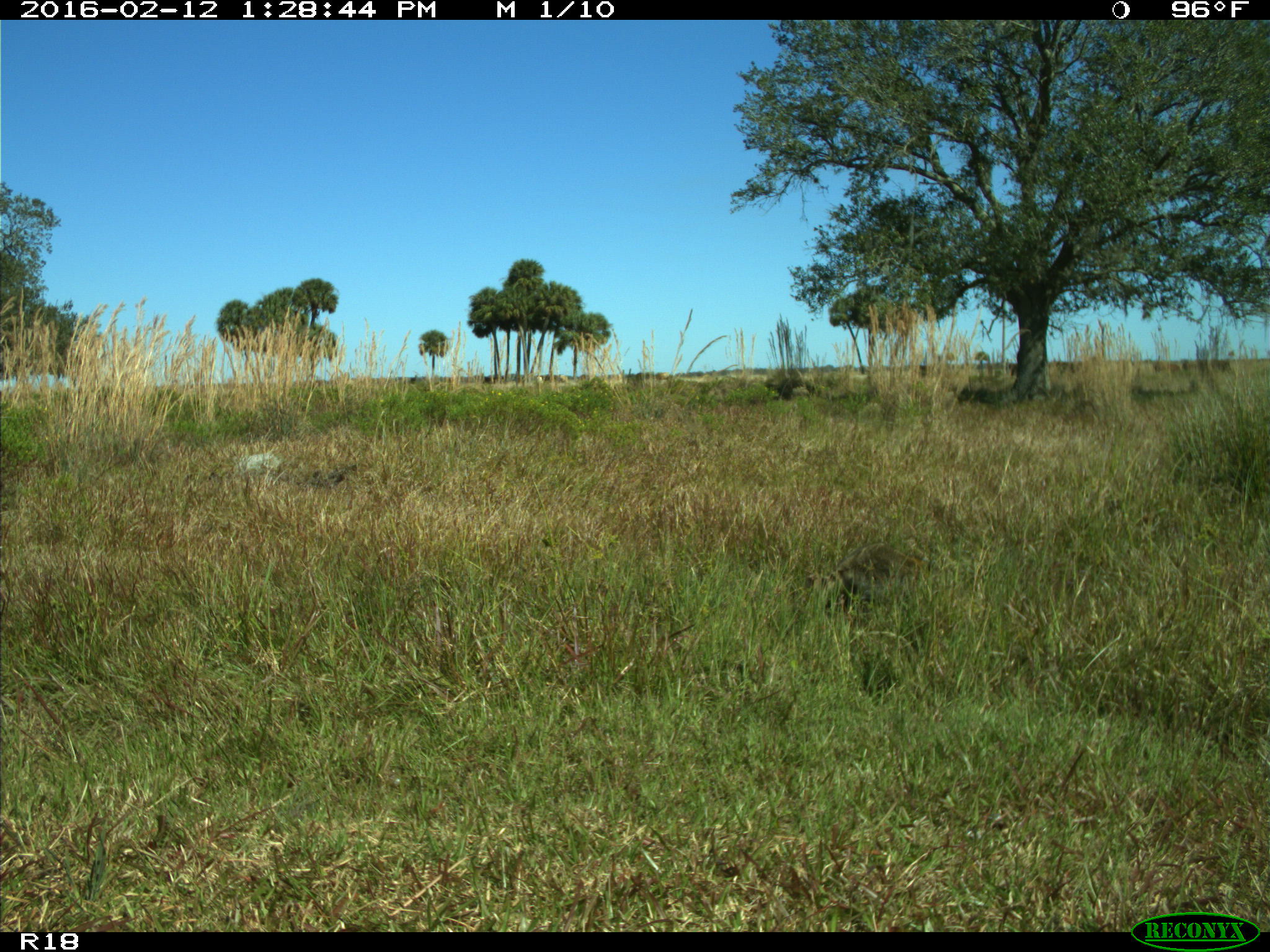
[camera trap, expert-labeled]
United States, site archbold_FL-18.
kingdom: Animalia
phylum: Chordata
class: Mammalia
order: Carnivora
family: Procyonidae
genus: Procyon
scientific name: Procyon lotor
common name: common raccoon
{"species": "Procyon lotor (common raccoon)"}